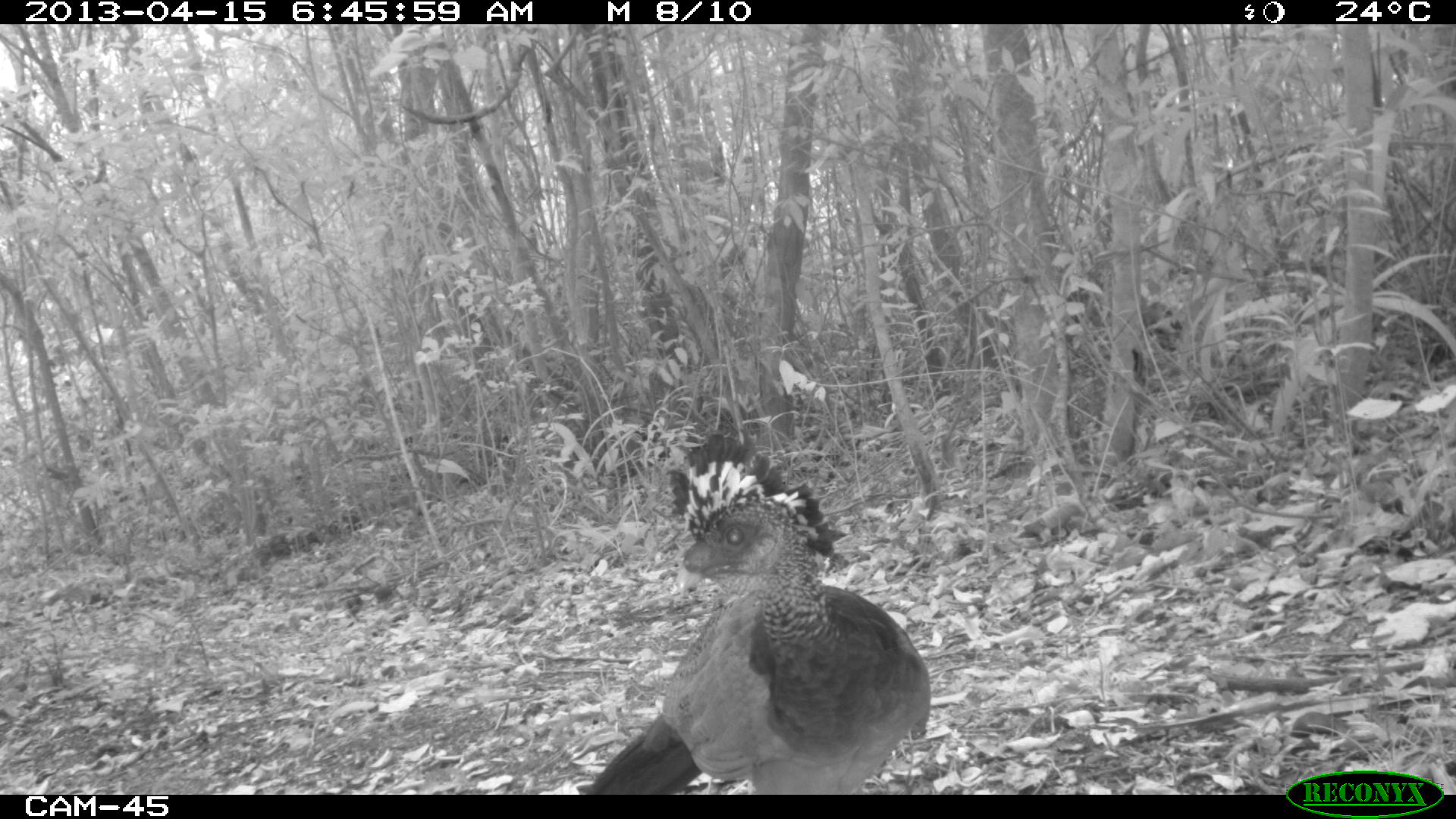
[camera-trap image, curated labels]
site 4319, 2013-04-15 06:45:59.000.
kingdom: Animalia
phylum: Chordata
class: Aves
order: Galliformes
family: Cracidae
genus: Crax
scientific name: Crax rubra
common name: great curassow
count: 1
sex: female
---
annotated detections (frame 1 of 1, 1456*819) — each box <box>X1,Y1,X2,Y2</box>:
crax rubra: <box>581,428,931,793</box>